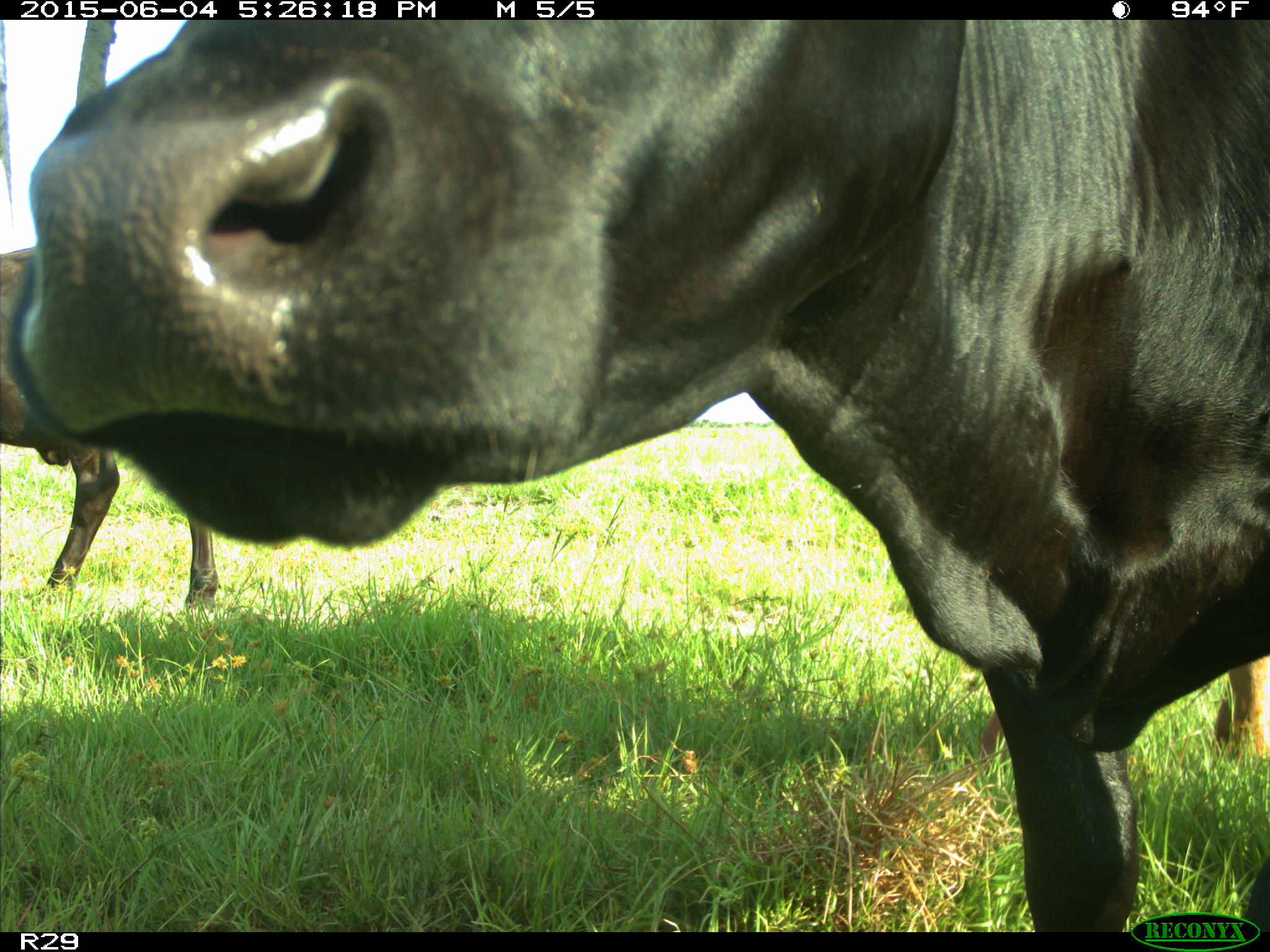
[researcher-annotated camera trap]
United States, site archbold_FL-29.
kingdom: Animalia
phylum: Chordata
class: Mammalia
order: Artiodactyla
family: Bovidae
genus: Bos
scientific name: Bos taurus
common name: domestic cow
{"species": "Bos taurus (domestic cow)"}